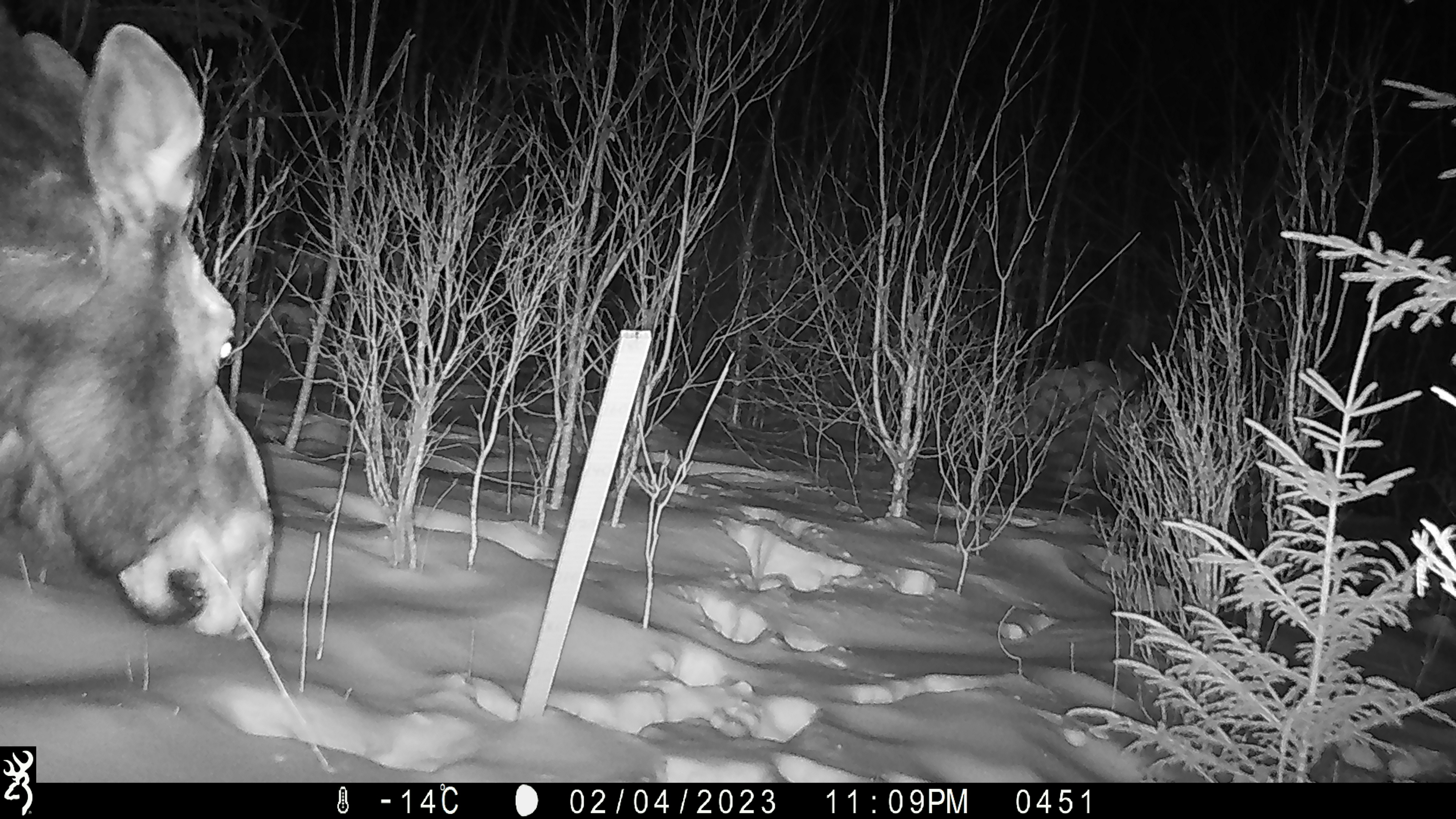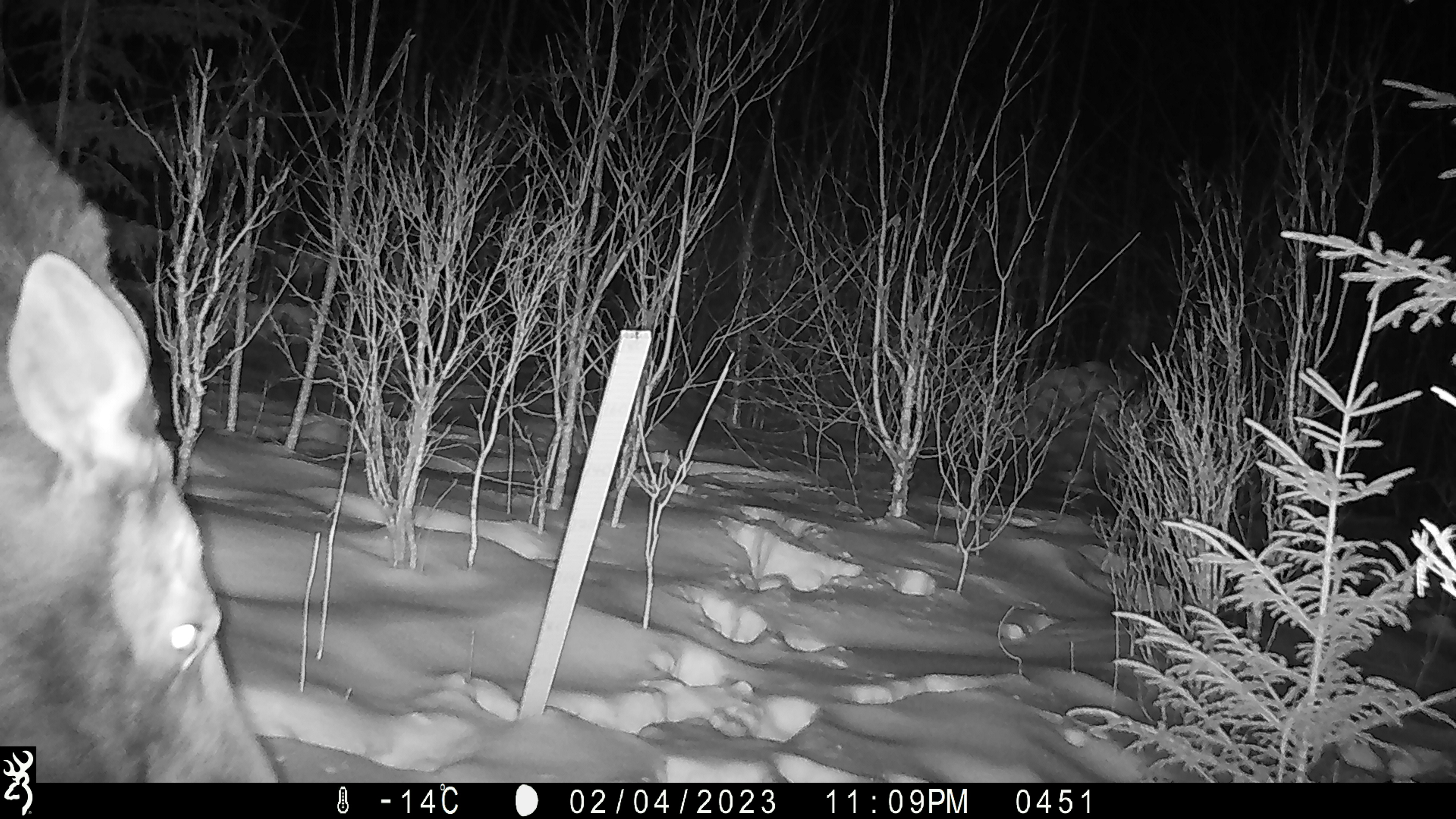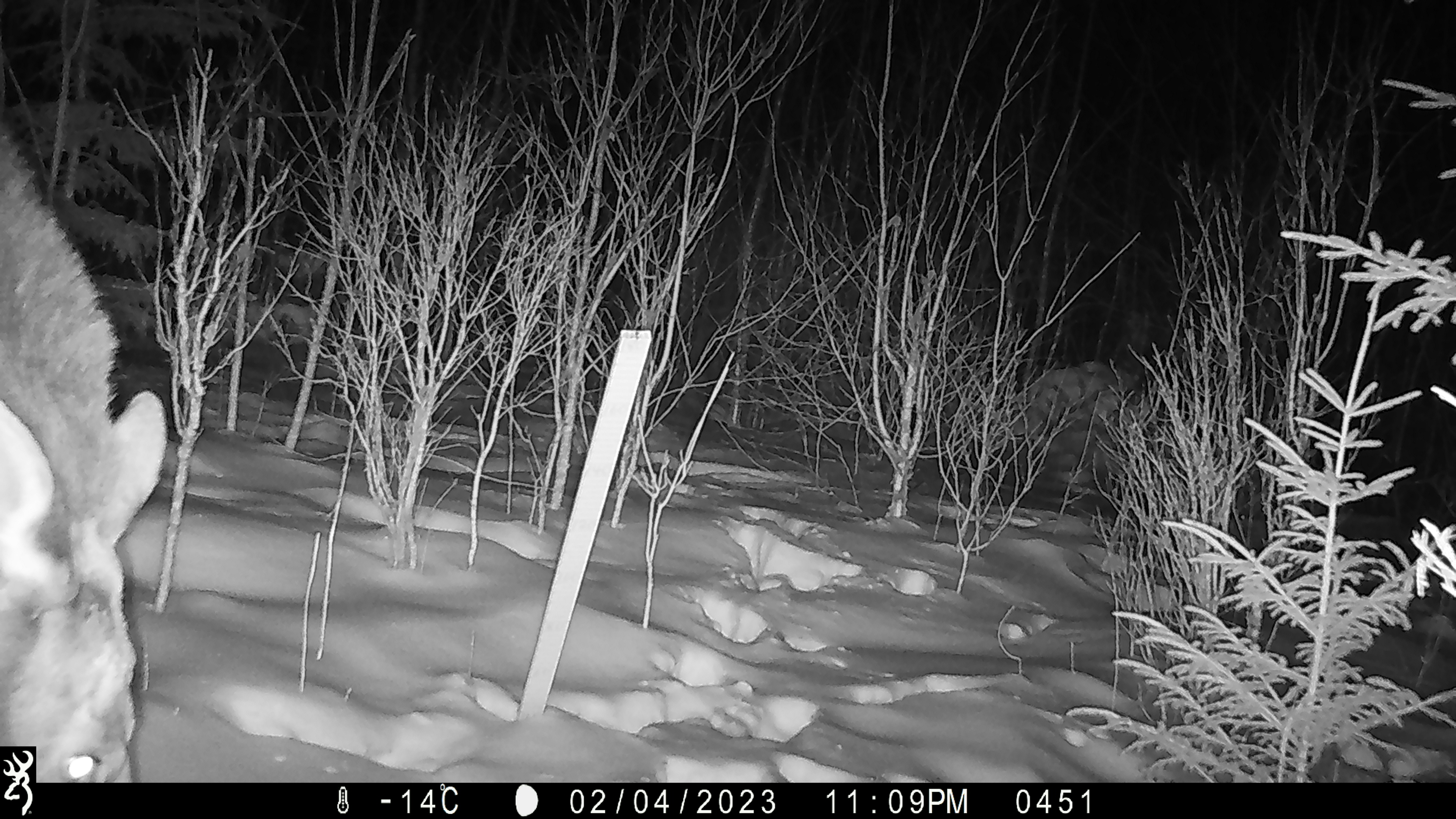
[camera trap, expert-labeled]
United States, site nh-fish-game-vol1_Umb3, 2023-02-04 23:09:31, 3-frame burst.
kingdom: Animalia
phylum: Chordata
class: Mammalia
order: Artiodactyla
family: Cervidae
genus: Alces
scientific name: Alces alces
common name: moose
Moose (Alces alces).